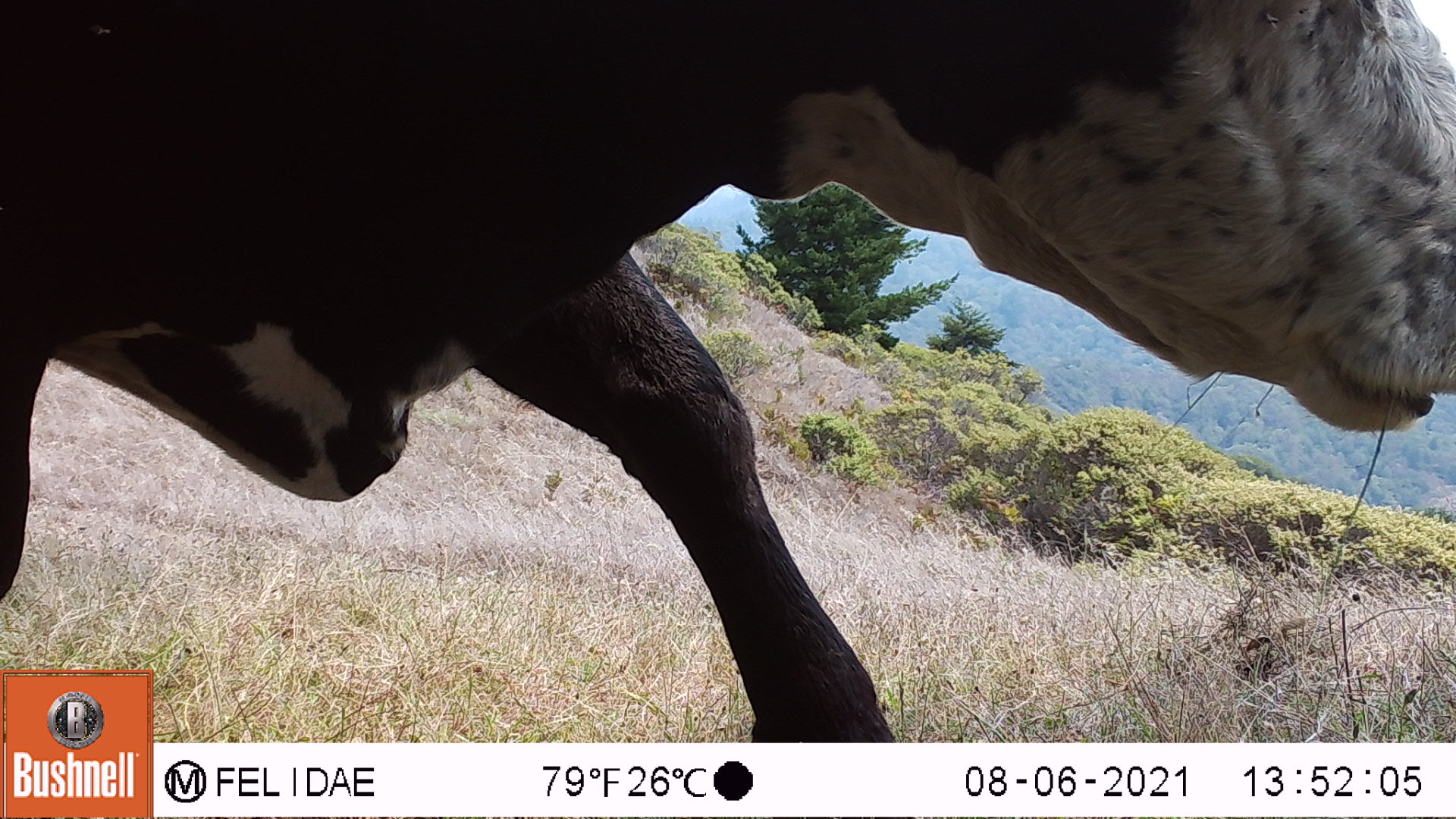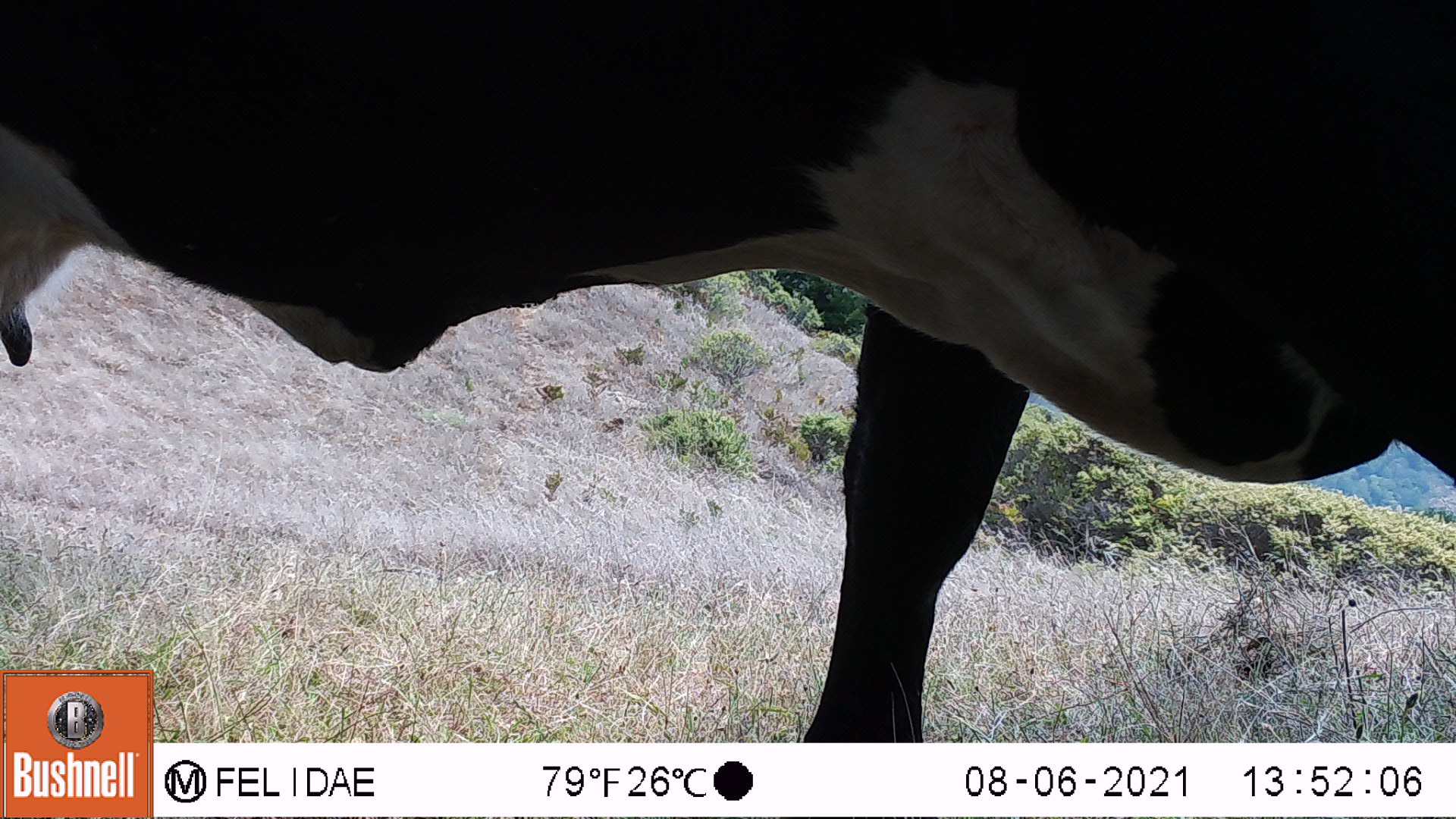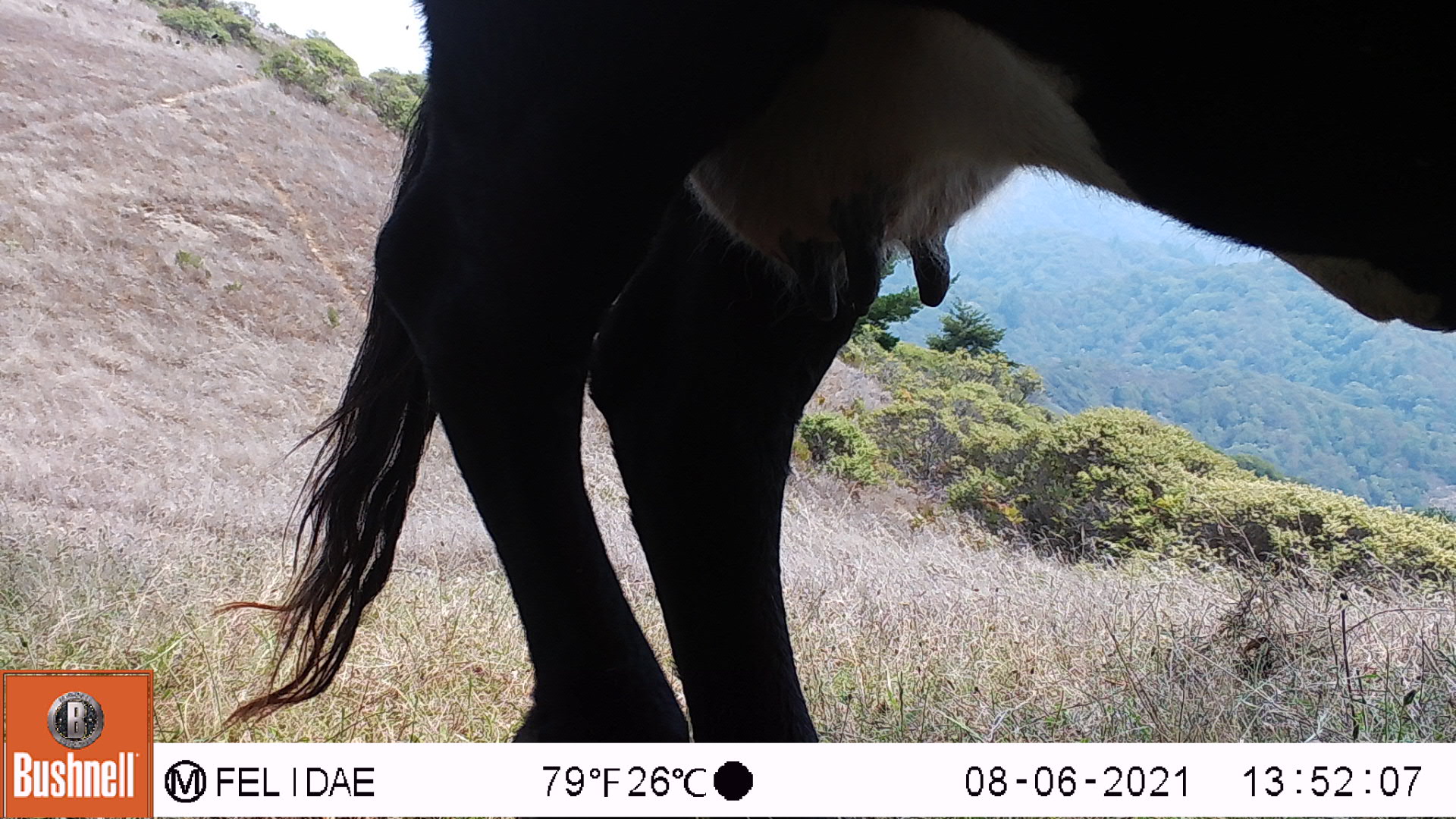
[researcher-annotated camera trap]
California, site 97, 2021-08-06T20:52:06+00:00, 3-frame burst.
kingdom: Animalia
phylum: Chordata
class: Mammalia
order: Artiodactyla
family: Bovidae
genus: Bos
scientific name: Bos taurus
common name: domestic cattle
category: cattle